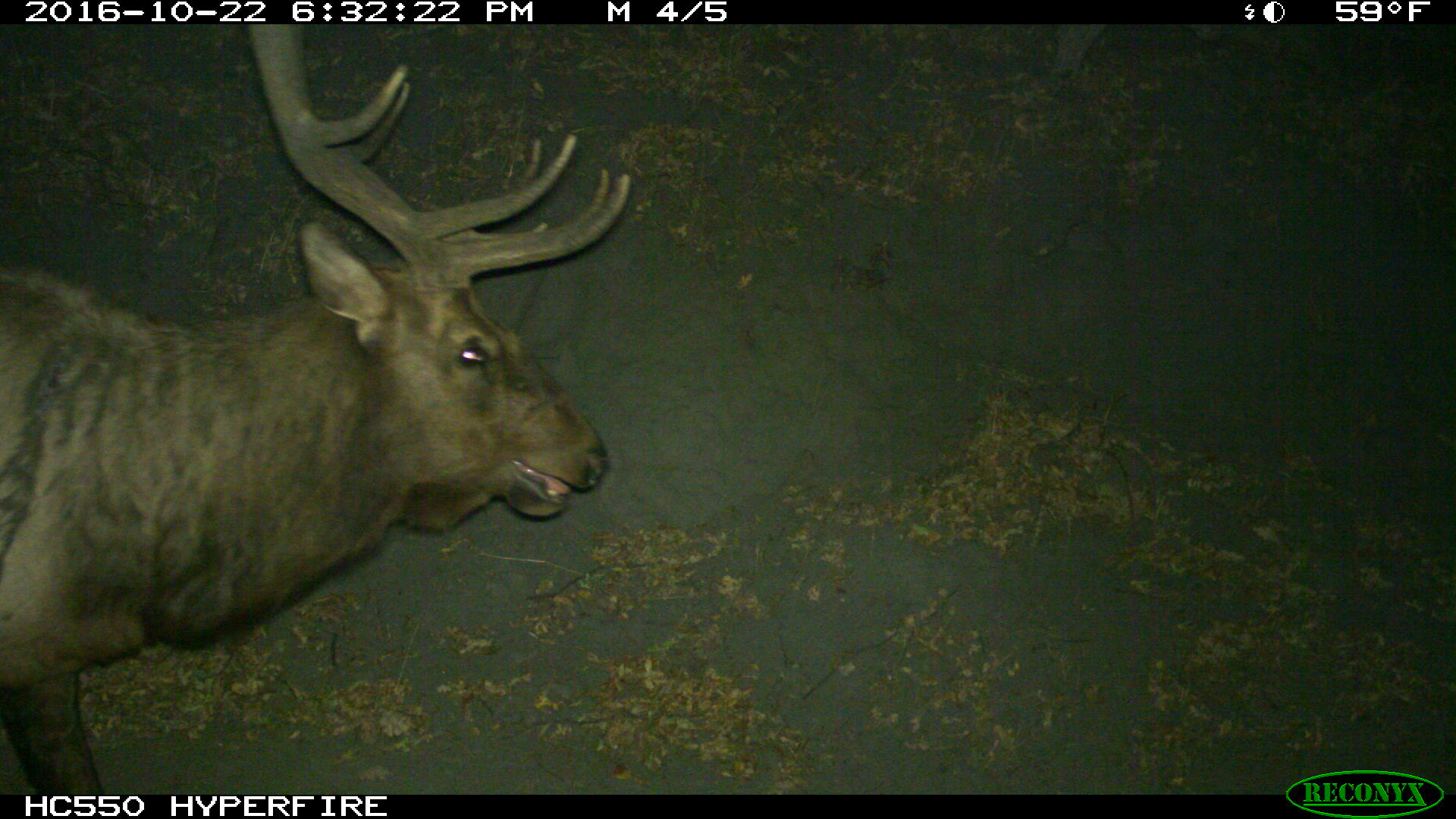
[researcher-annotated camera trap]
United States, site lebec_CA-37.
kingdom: Animalia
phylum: Chordata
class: Mammalia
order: Artiodactyla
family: Cervidae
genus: Cervus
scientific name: Cervus canadensis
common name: elk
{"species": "Cervus canadensis (elk)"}